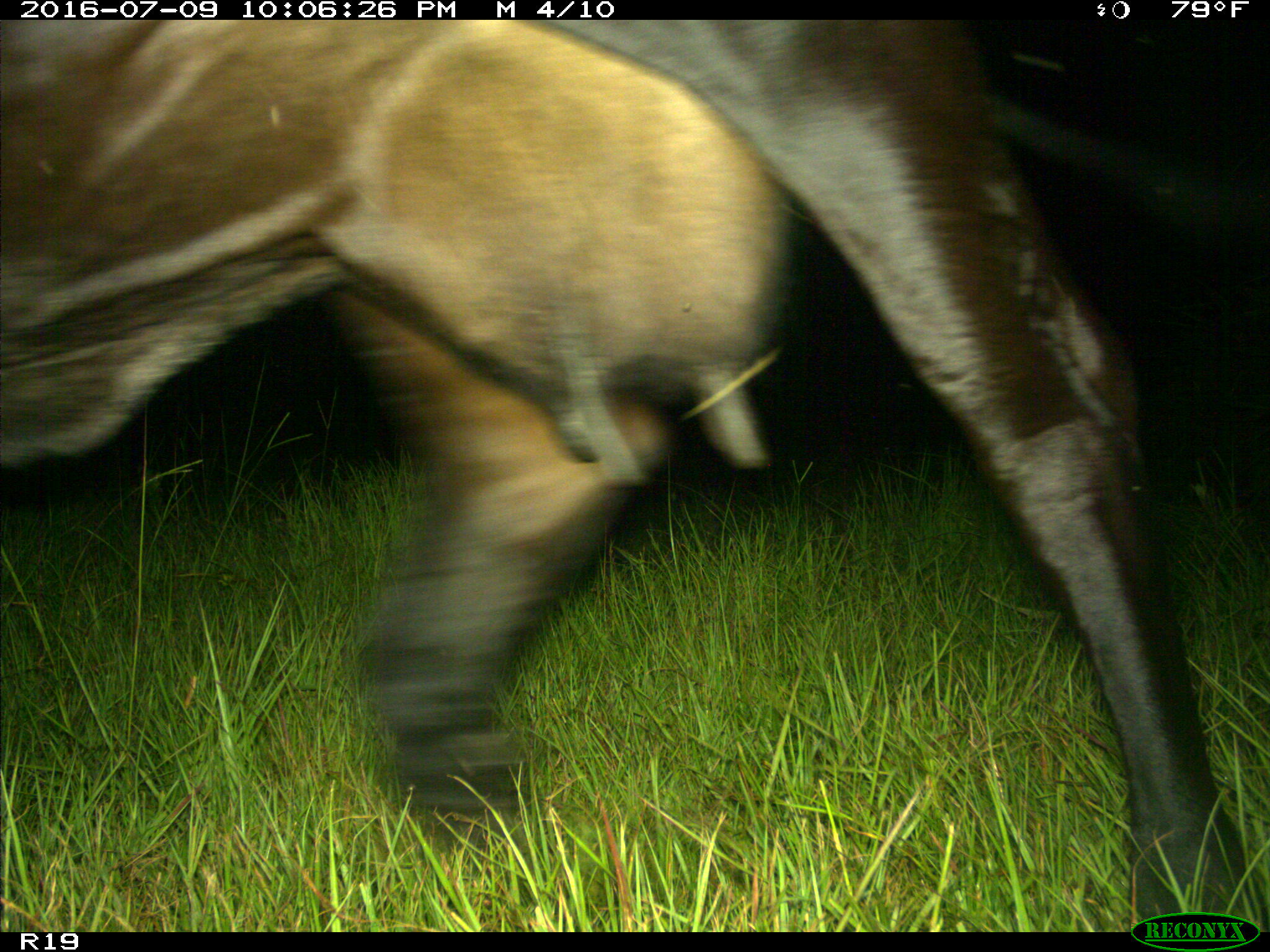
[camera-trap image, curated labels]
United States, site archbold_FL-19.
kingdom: Animalia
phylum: Chordata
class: Mammalia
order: Artiodactyla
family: Bovidae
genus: Bos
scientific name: Bos taurus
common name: domestic cow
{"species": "Bos taurus (domestic cow)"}